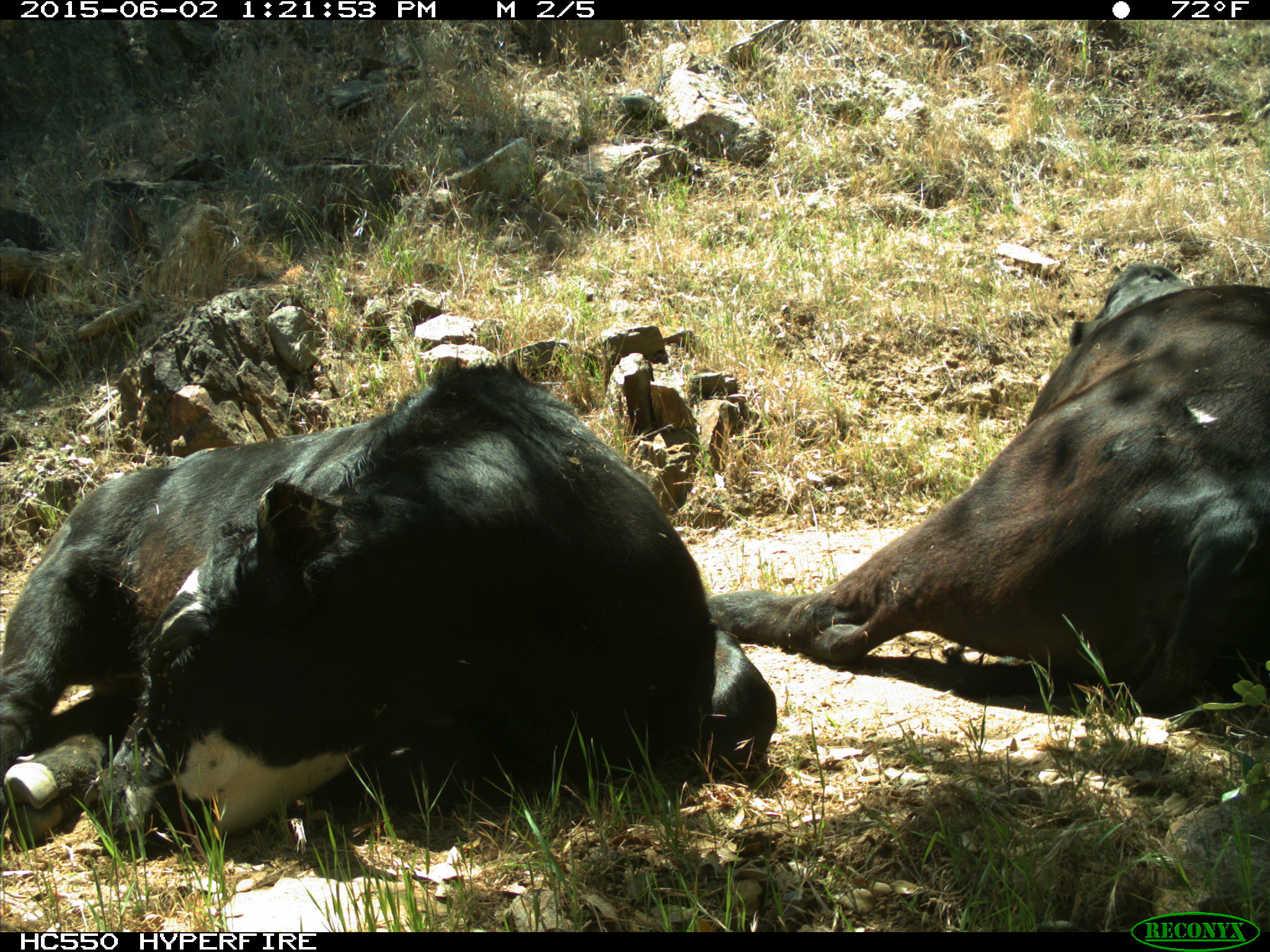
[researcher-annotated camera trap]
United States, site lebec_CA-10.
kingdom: Animalia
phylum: Chordata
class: Mammalia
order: Artiodactyla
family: Bovidae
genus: Bos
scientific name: Bos taurus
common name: domestic cow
Bos taurus (domestic cow).